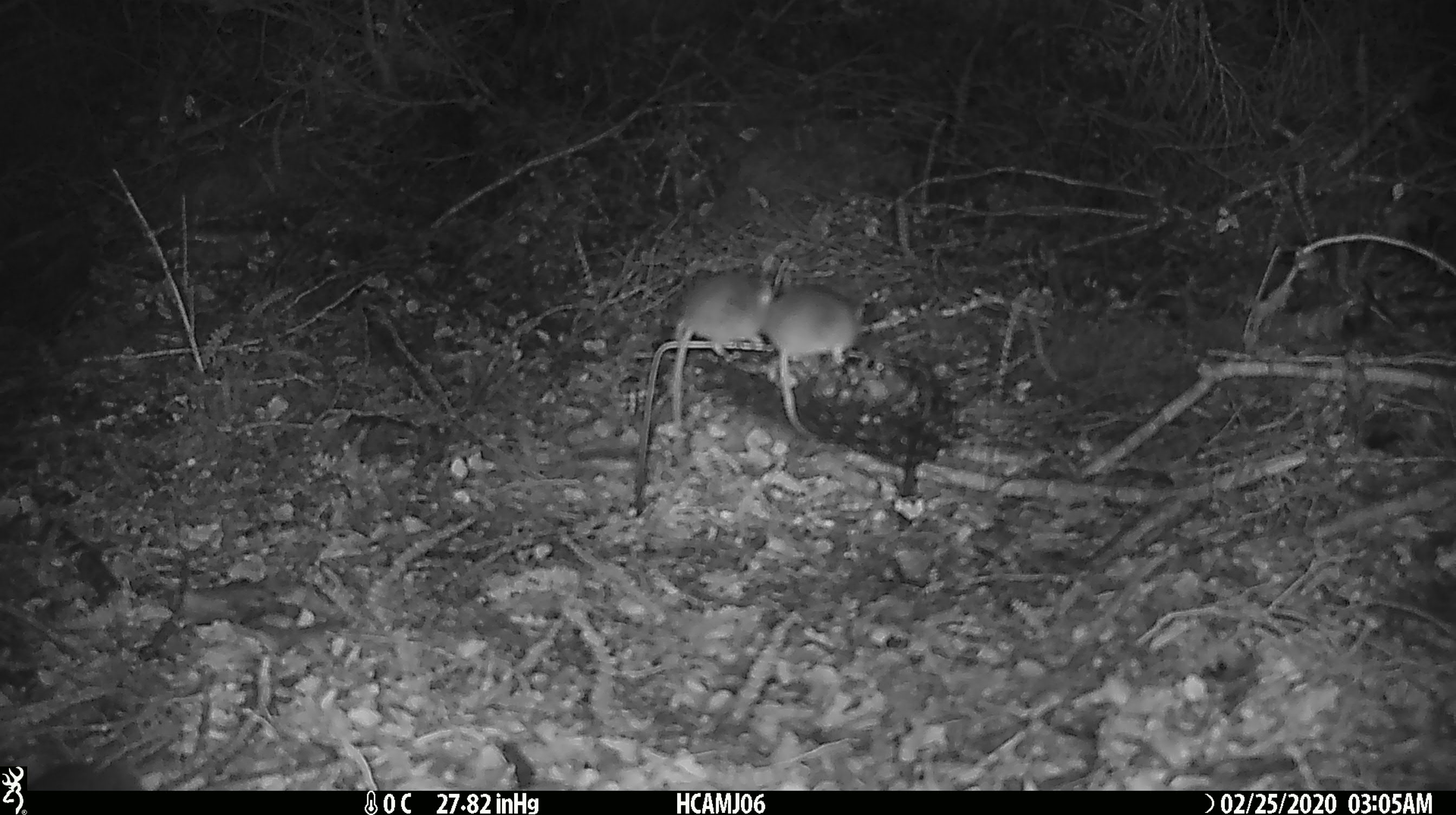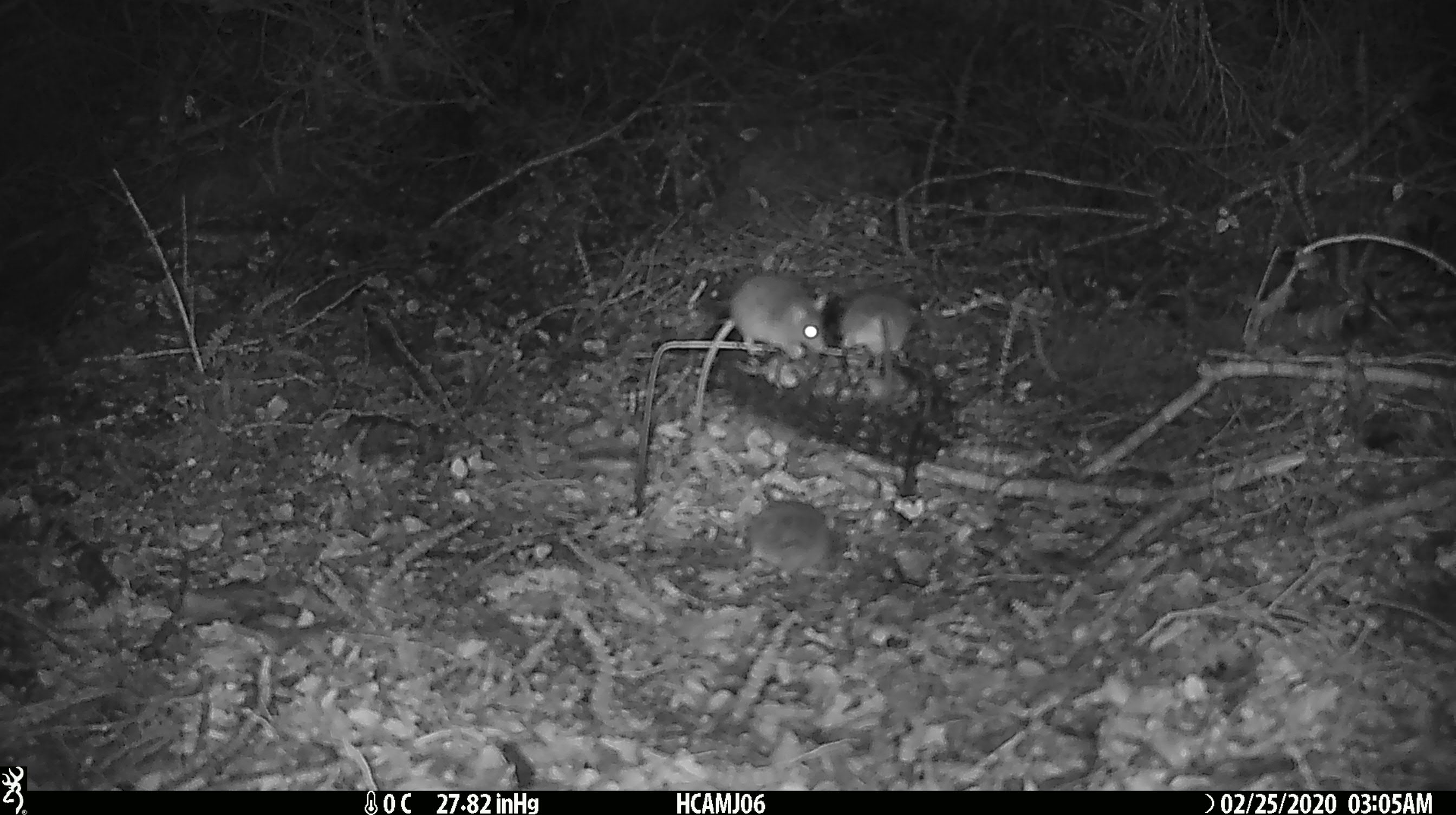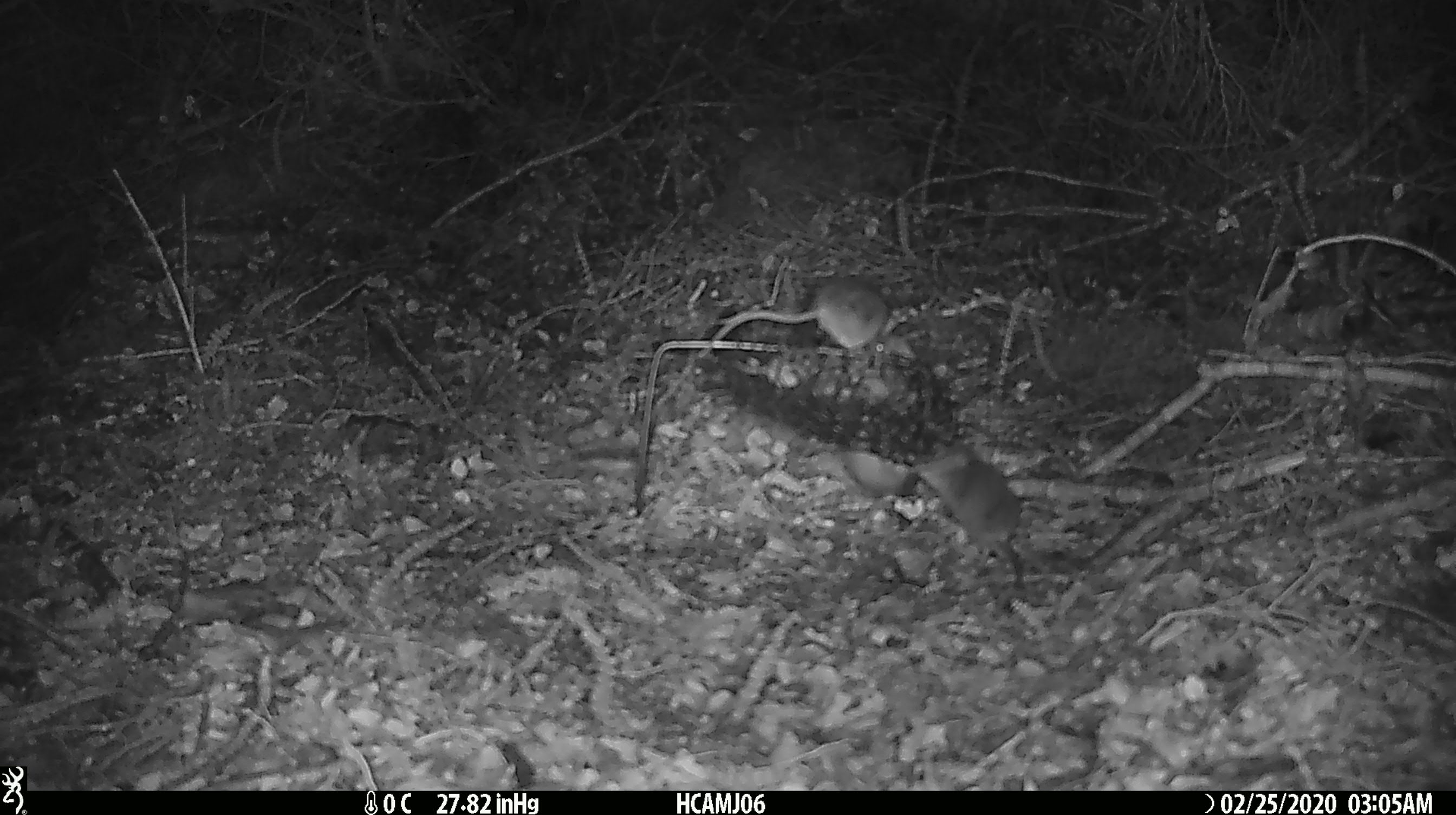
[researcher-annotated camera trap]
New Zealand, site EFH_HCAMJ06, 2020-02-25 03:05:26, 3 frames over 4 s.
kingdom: Animalia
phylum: Chordata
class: Mammalia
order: Rodentia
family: Muridae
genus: Mus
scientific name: Mus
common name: mouse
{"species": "mouse (Mus)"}